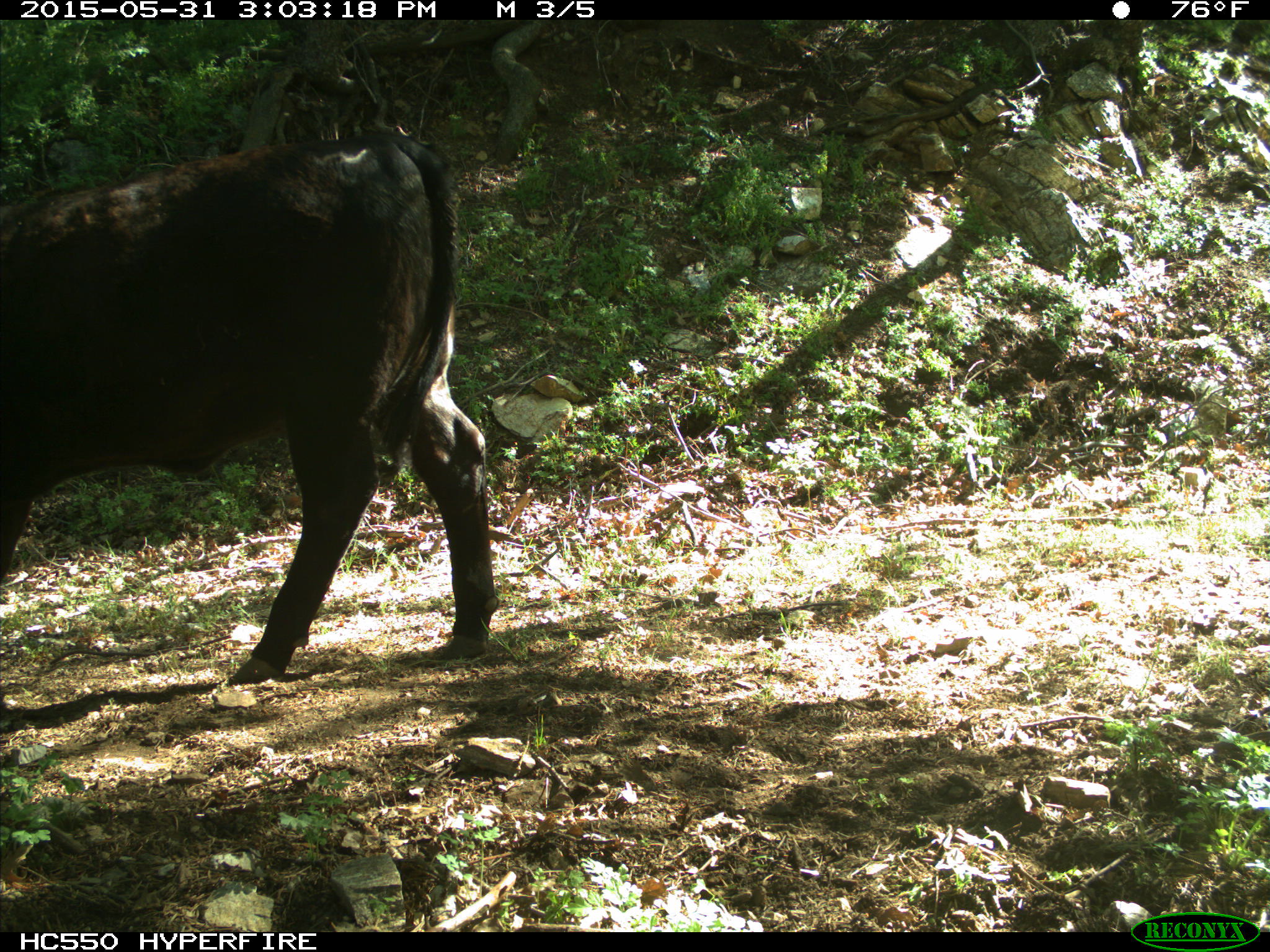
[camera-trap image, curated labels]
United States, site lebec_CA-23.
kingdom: Animalia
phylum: Chordata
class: Mammalia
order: Artiodactyla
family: Bovidae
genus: Bos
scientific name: Bos taurus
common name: domestic cow